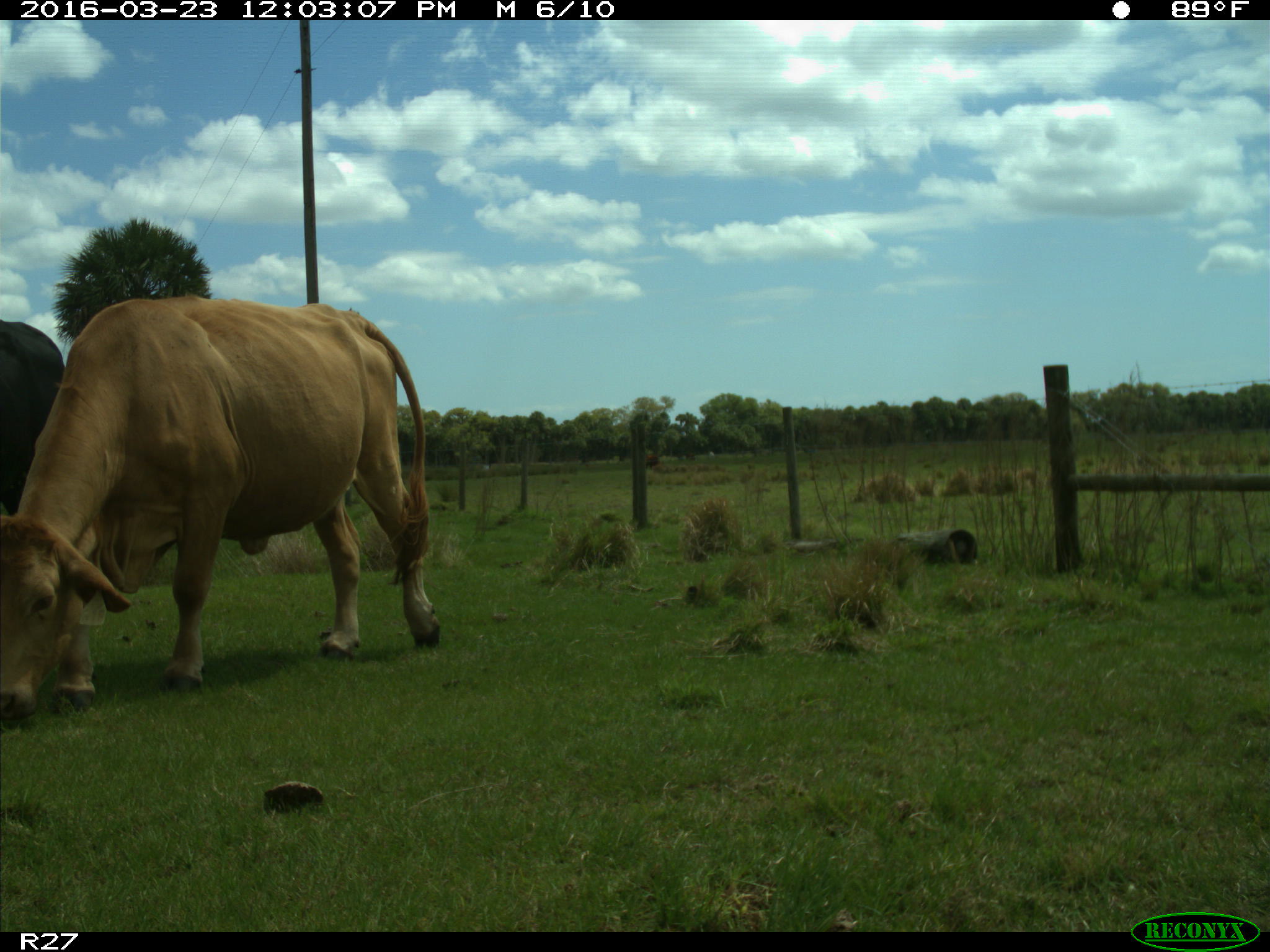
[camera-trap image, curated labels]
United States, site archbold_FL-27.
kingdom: Animalia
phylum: Chordata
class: Mammalia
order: Artiodactyla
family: Bovidae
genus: Bos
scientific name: Bos taurus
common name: domestic cow